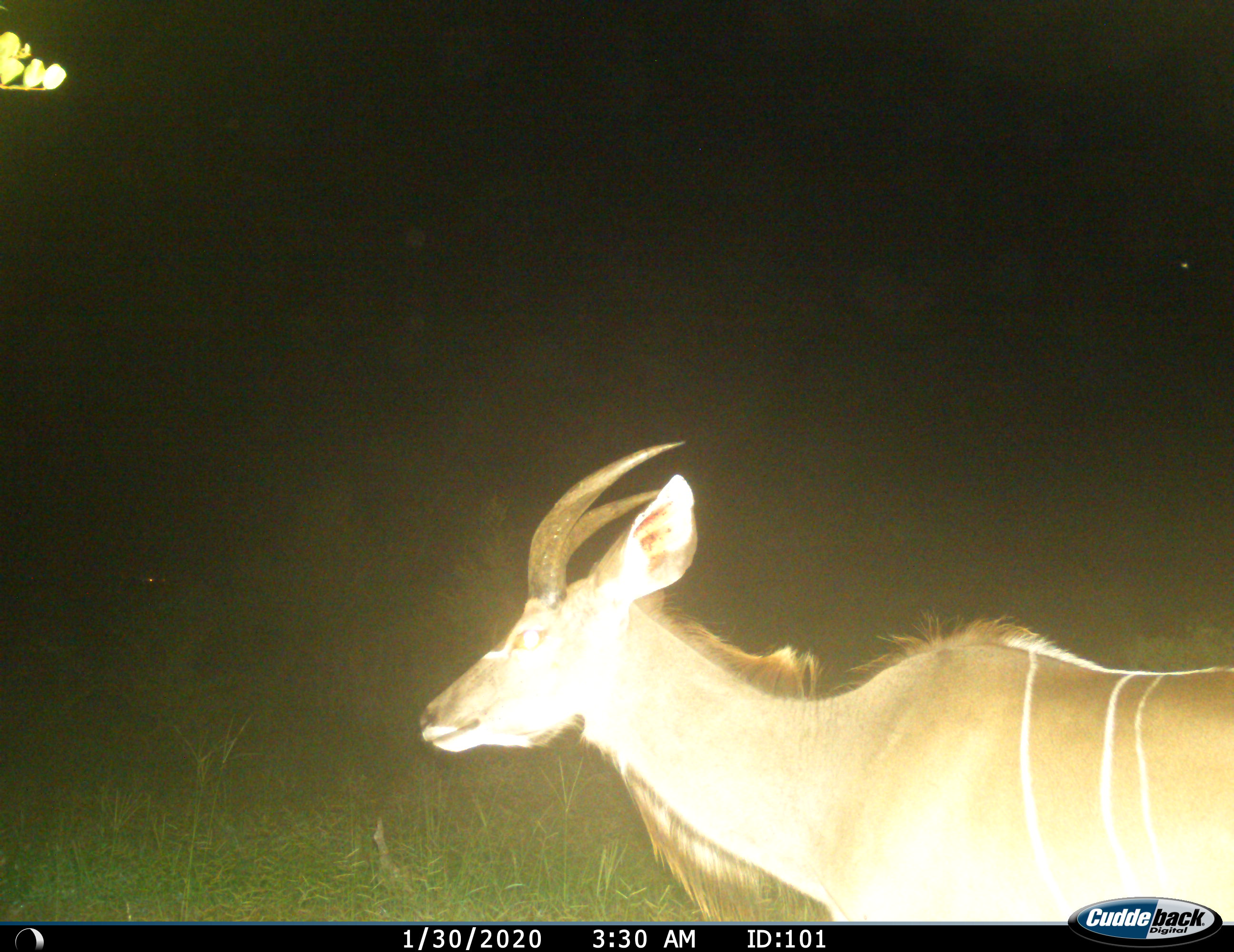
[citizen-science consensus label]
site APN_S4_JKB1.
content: unidentified animal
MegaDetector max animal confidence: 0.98